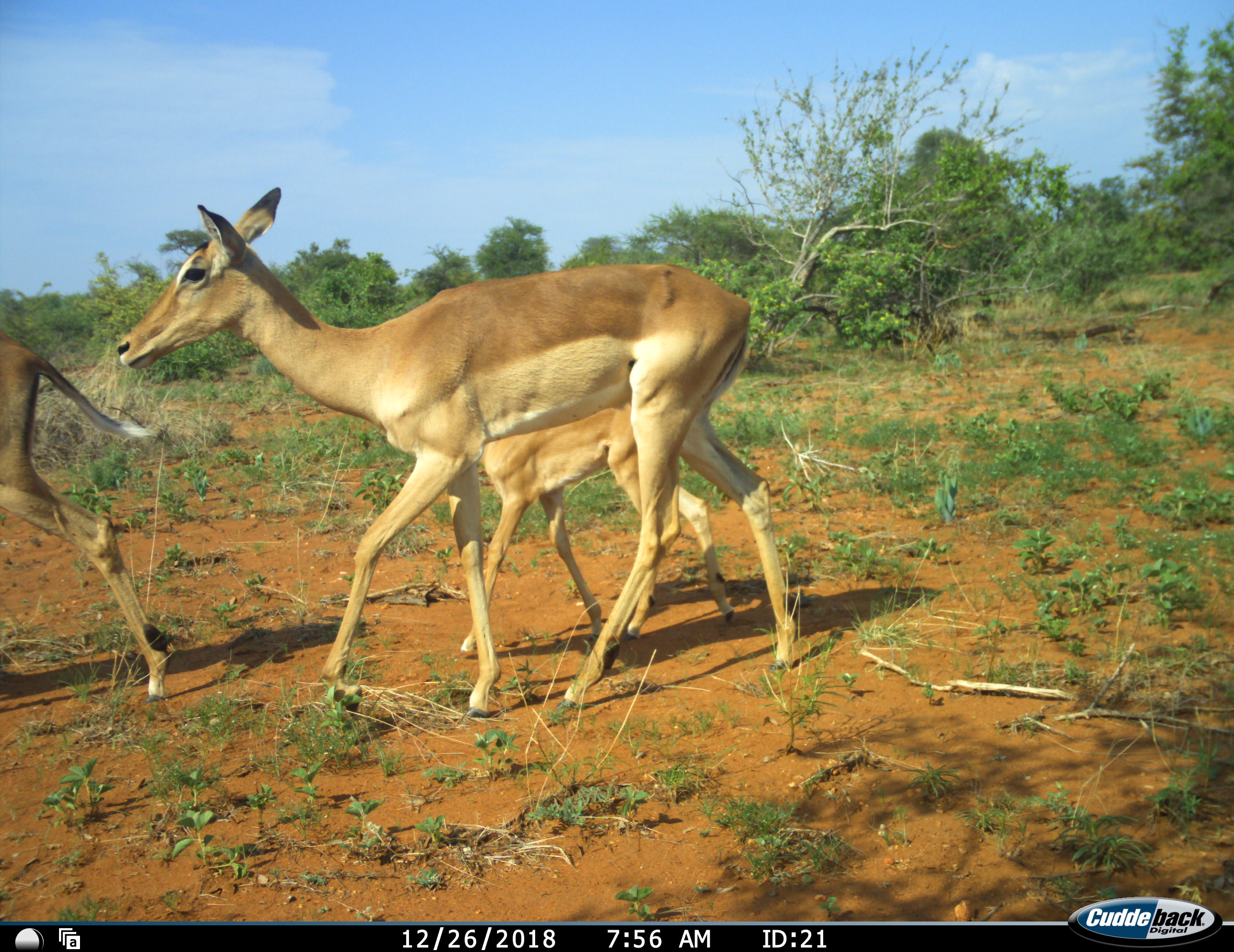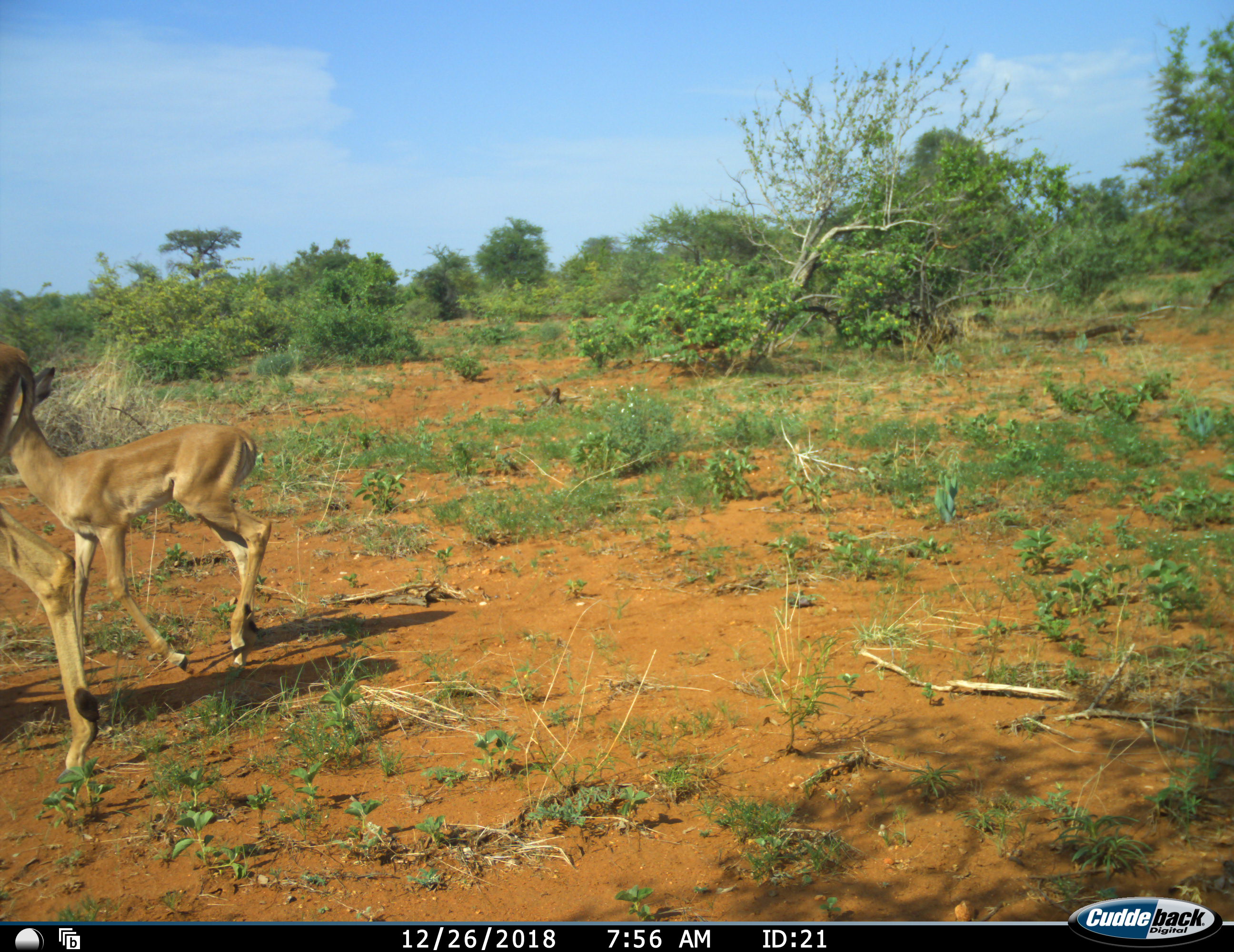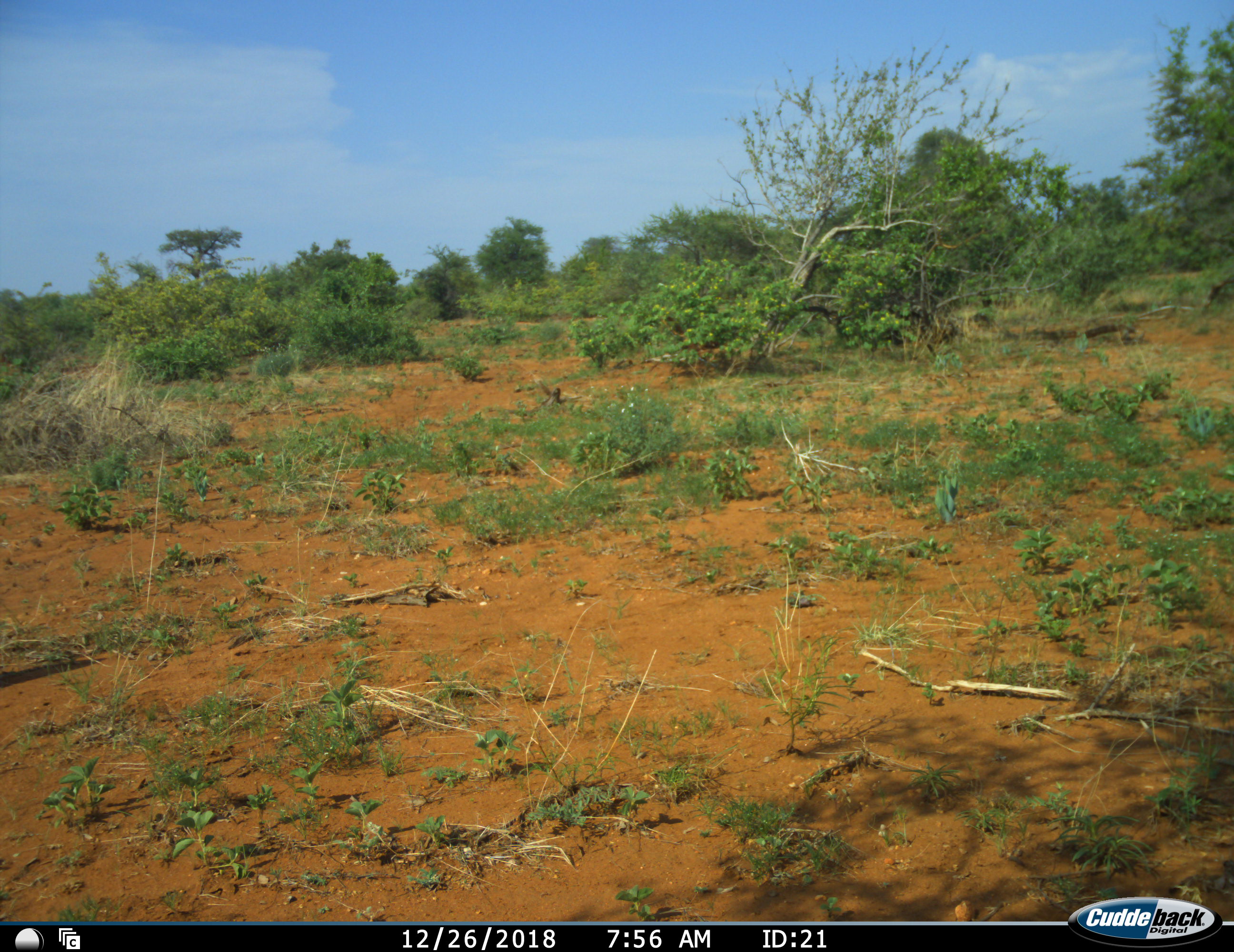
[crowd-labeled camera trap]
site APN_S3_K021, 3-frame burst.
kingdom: Animalia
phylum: Chordata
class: Mammalia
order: Artiodactyla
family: Bovidae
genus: Aepyceros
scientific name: Aepyceros melampus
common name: impala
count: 3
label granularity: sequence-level